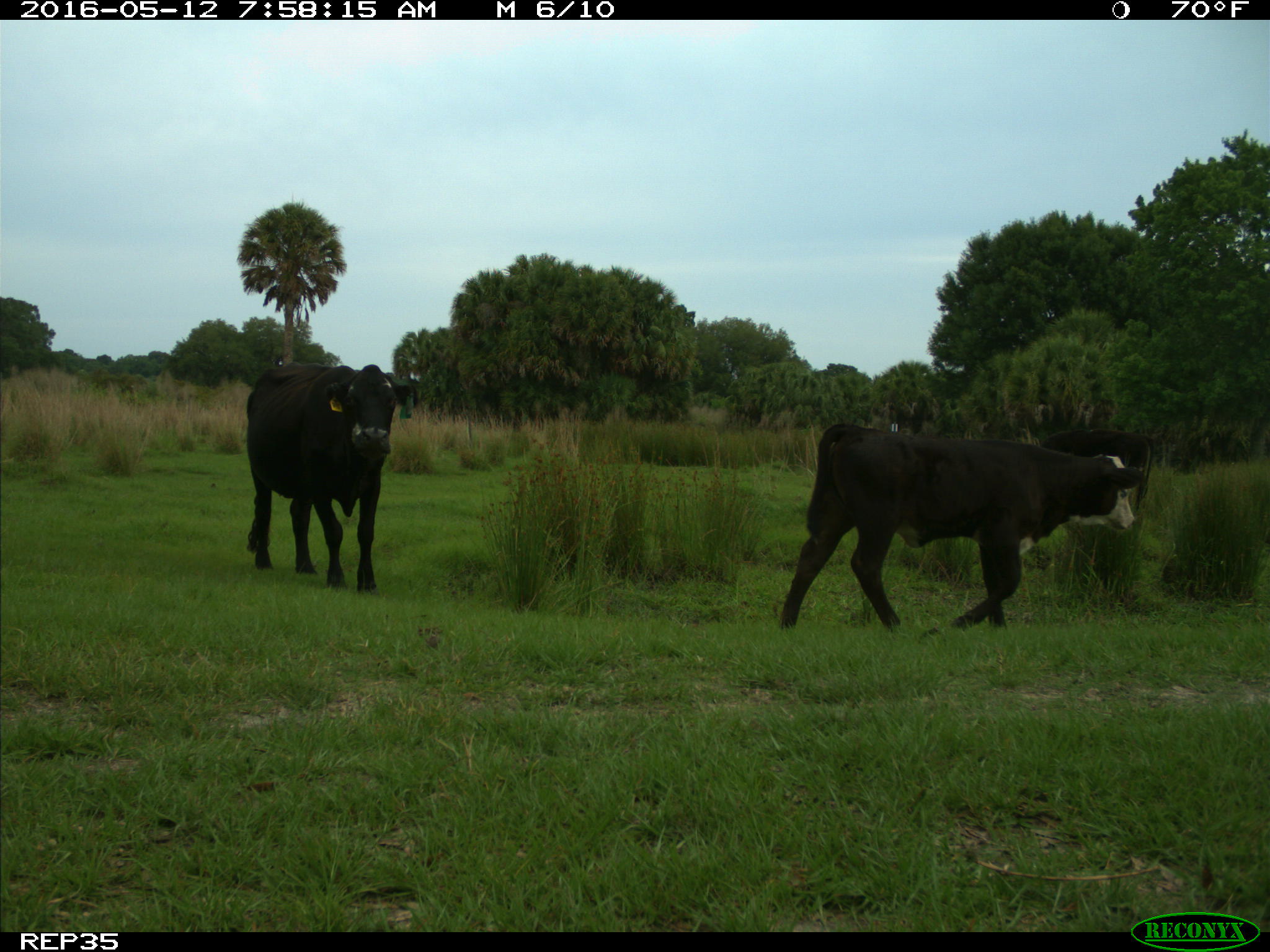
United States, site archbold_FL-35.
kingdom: Animalia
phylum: Chordata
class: Mammalia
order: Artiodactyla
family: Bovidae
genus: Bos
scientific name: Bos taurus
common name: domestic cow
Bos taurus (domestic cow).